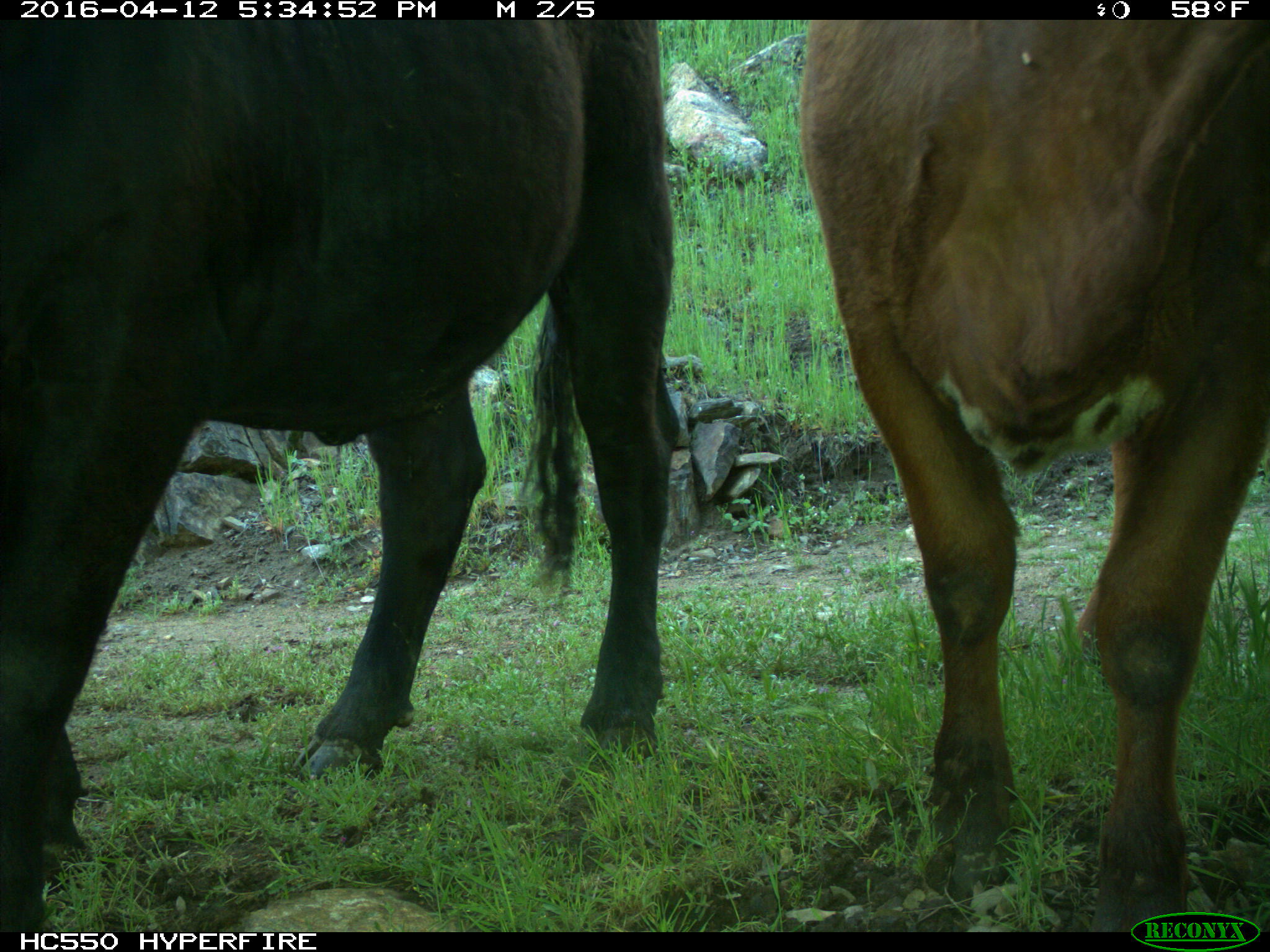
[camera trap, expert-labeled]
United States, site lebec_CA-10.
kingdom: Animalia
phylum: Chordata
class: Mammalia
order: Artiodactyla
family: Bovidae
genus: Bos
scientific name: Bos taurus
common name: domestic cow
Bos taurus (domestic cow).